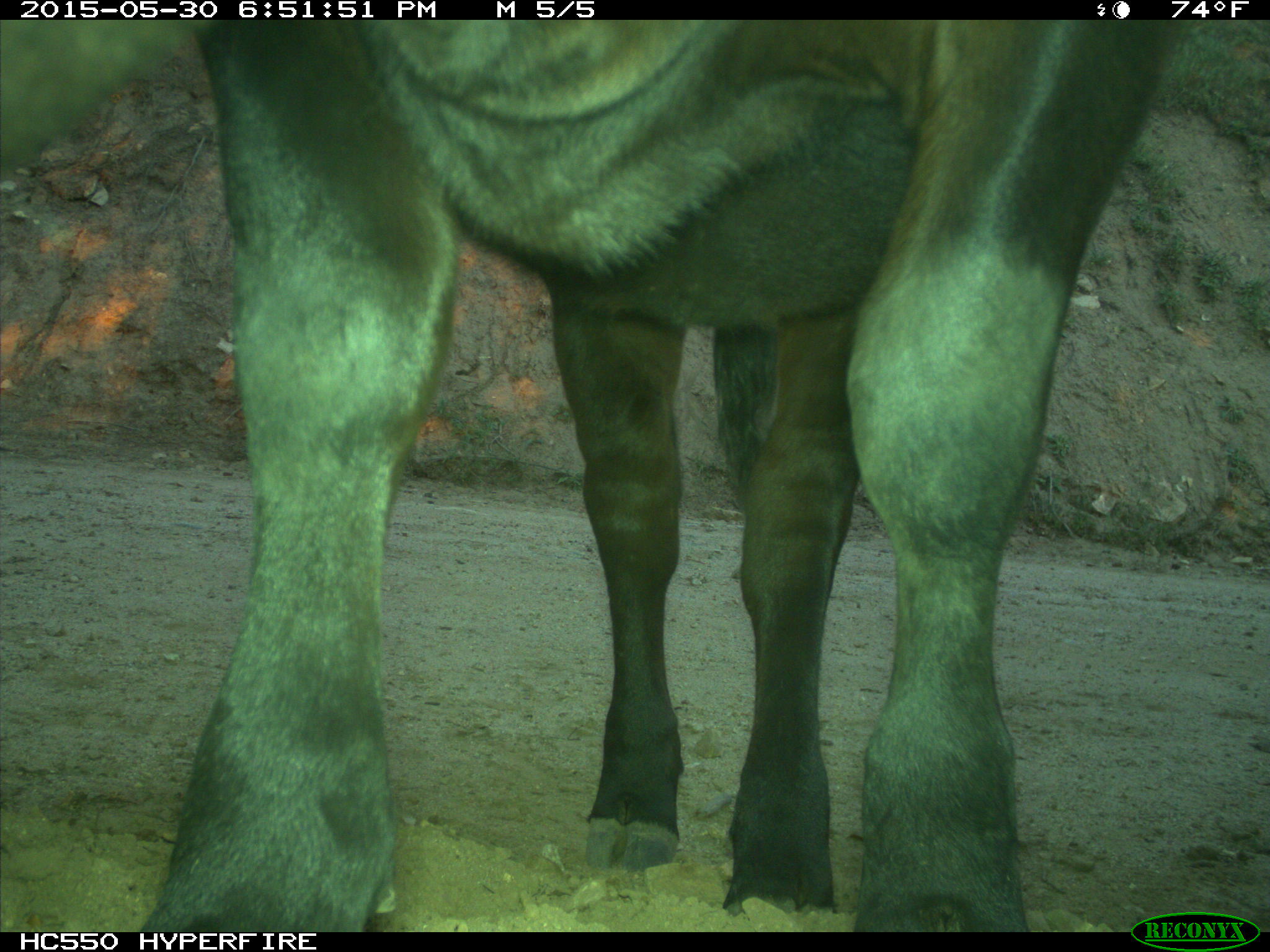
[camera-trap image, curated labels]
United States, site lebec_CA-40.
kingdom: Animalia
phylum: Chordata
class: Mammalia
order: Artiodactyla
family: Bovidae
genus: Bos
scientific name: Bos taurus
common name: domestic cow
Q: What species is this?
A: Bos taurus (domestic cow).